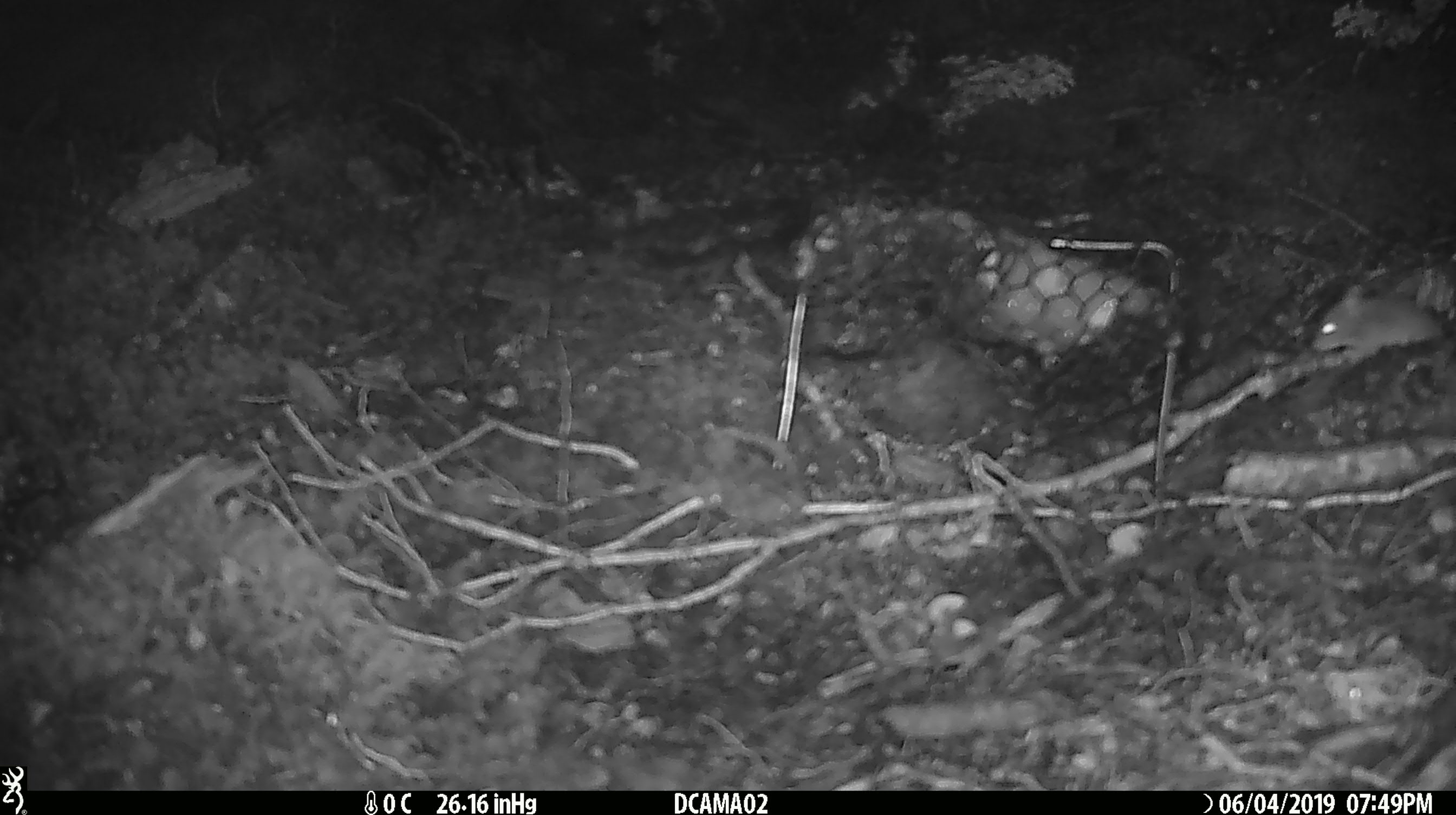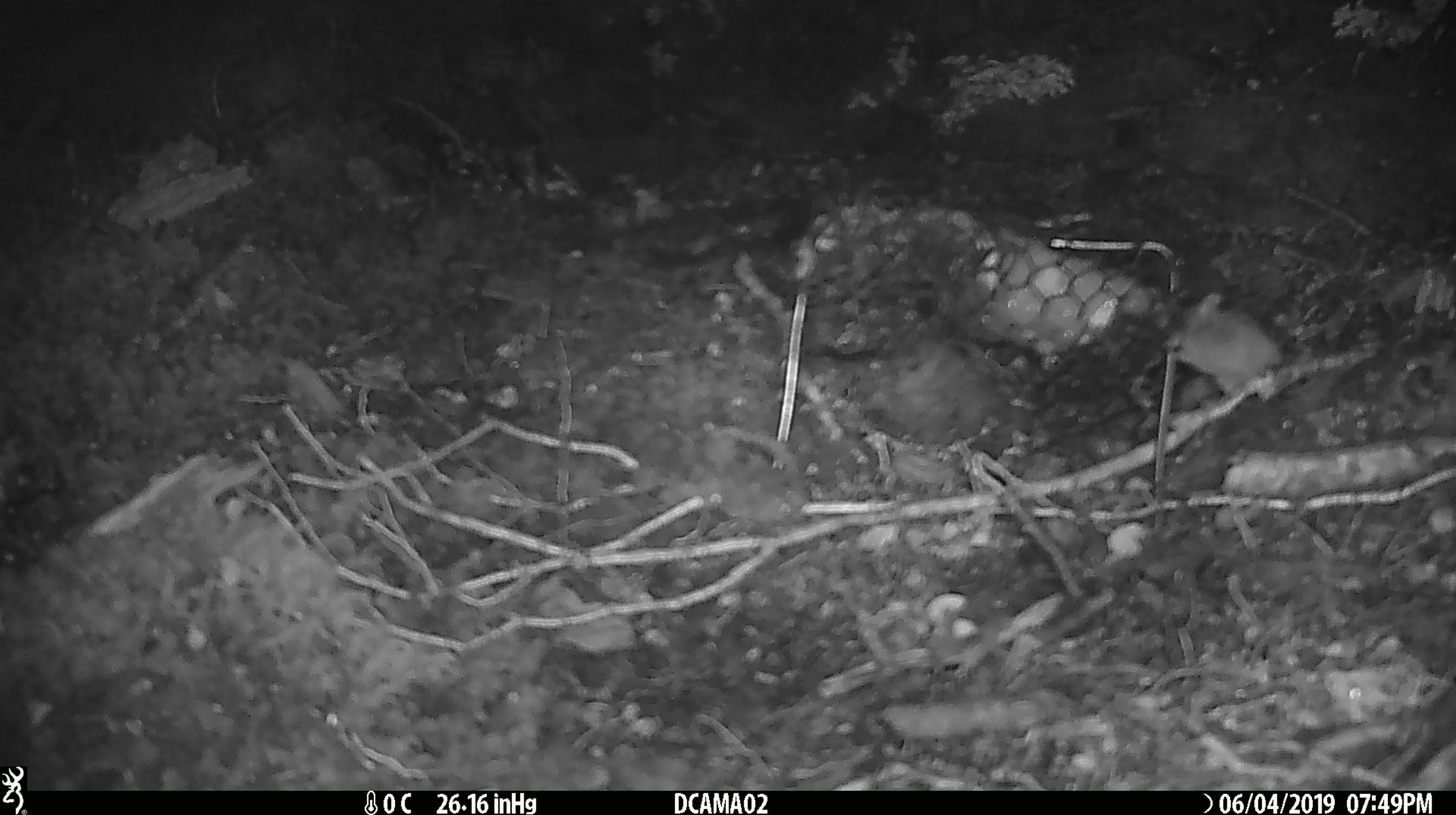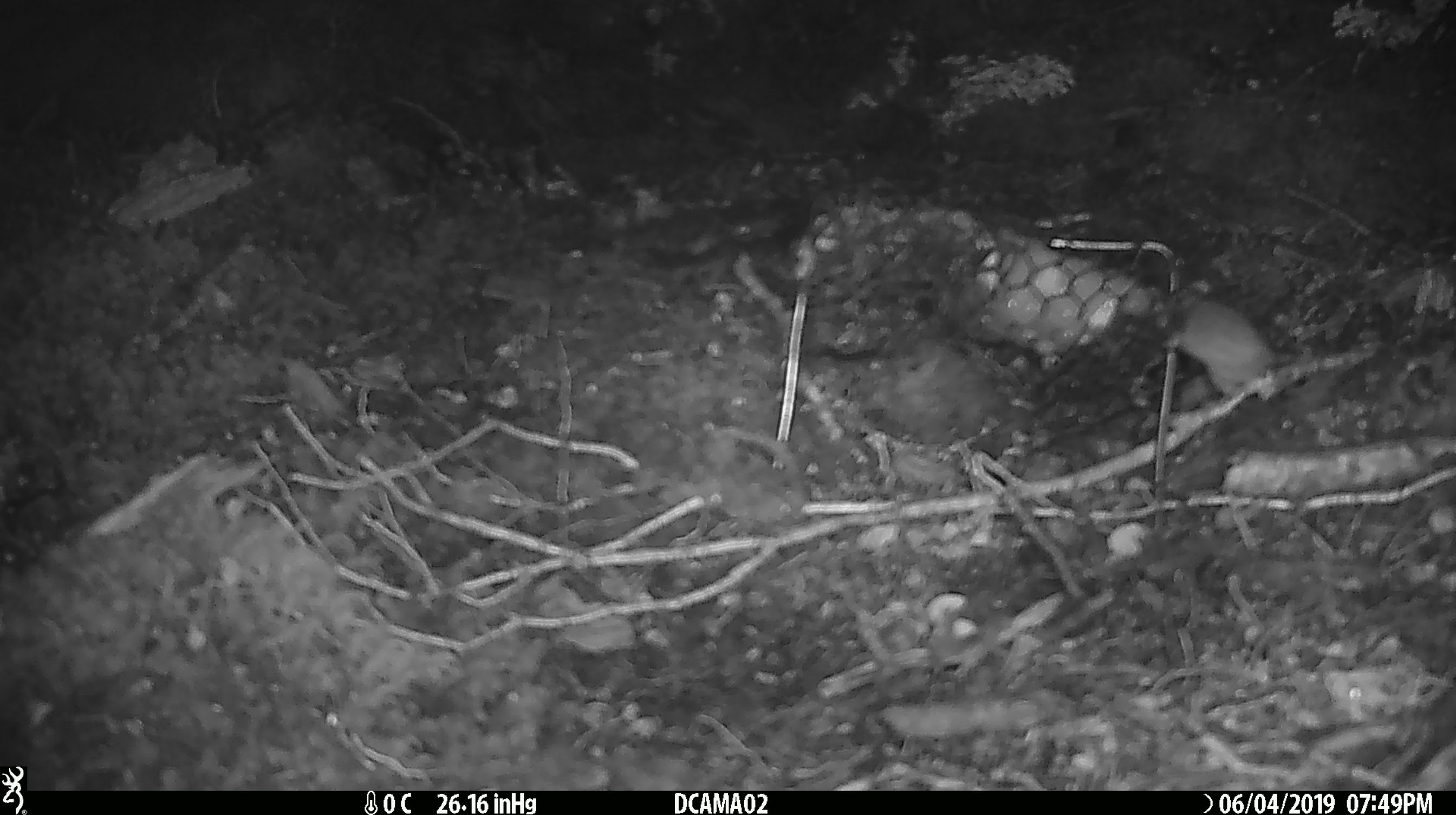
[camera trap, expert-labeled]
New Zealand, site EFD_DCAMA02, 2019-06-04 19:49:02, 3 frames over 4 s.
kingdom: Animalia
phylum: Chordata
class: Mammalia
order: Rodentia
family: Muridae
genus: Mus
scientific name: Mus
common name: mouse